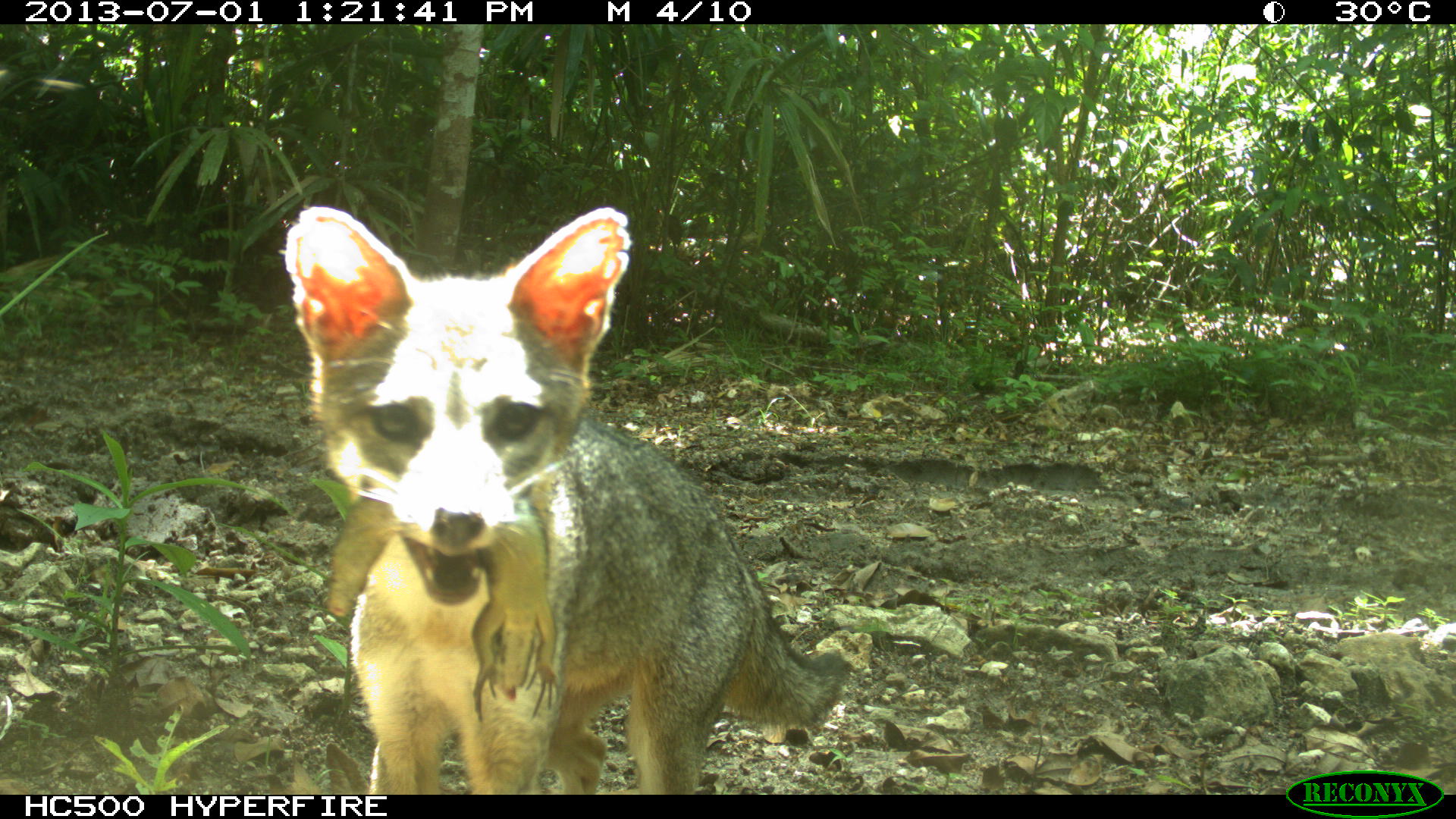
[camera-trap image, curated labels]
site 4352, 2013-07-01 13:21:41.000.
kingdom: Animalia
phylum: Chordata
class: Mammalia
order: Carnivora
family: Canidae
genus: Urocyon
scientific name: Urocyon cinereoargenteus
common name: gray fox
Urocyon cinereoargenteus (gray fox), count 1.